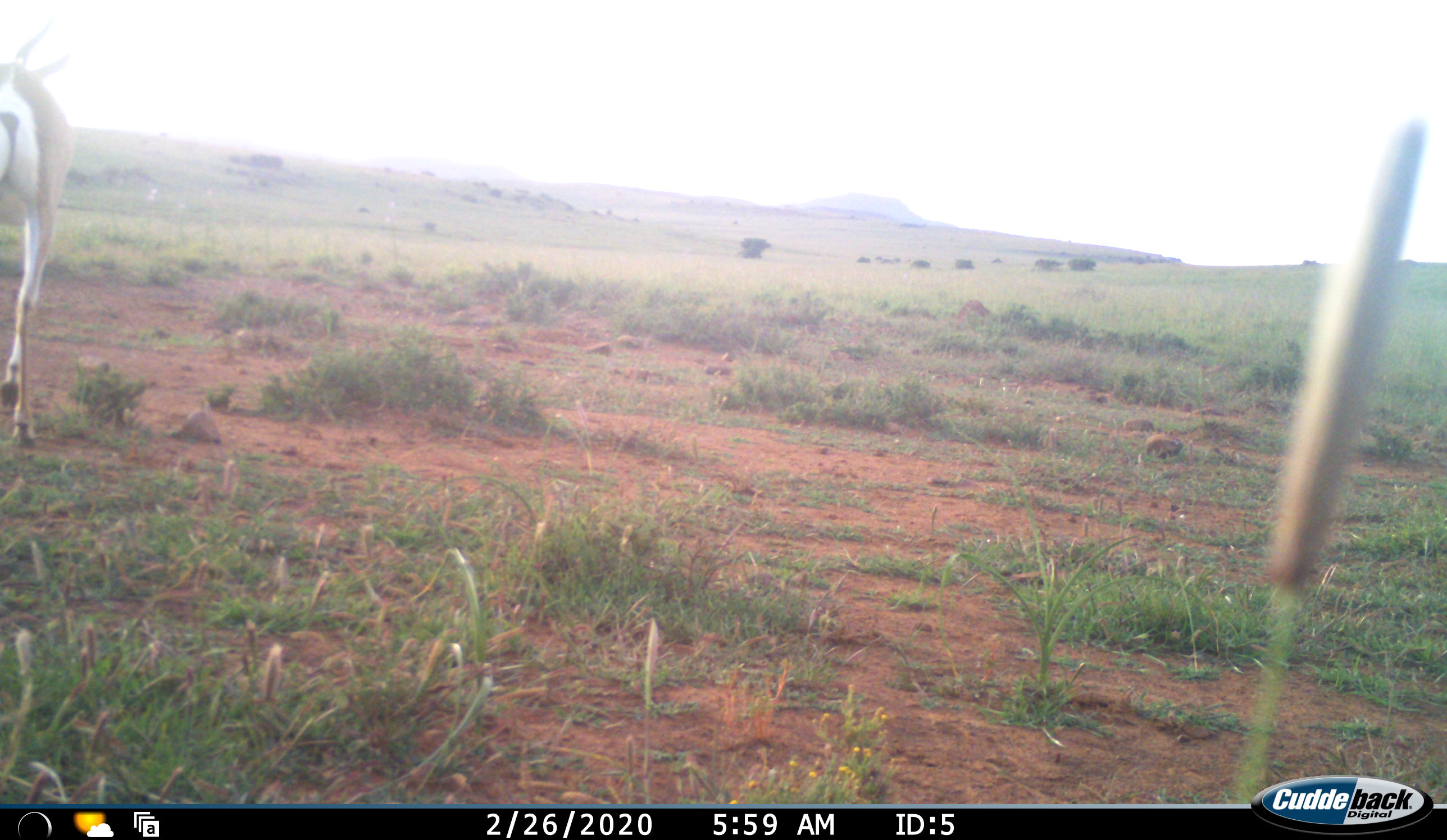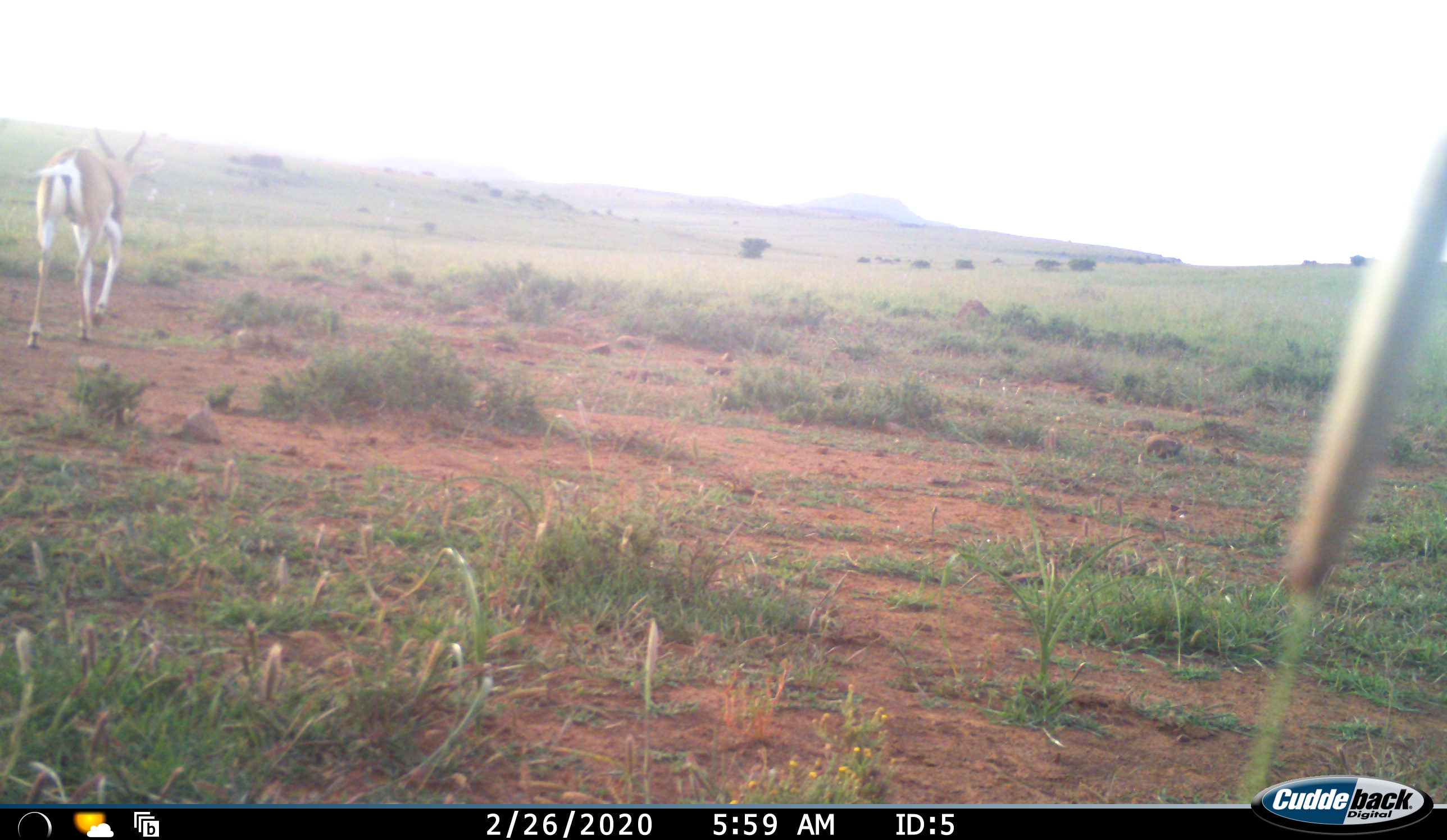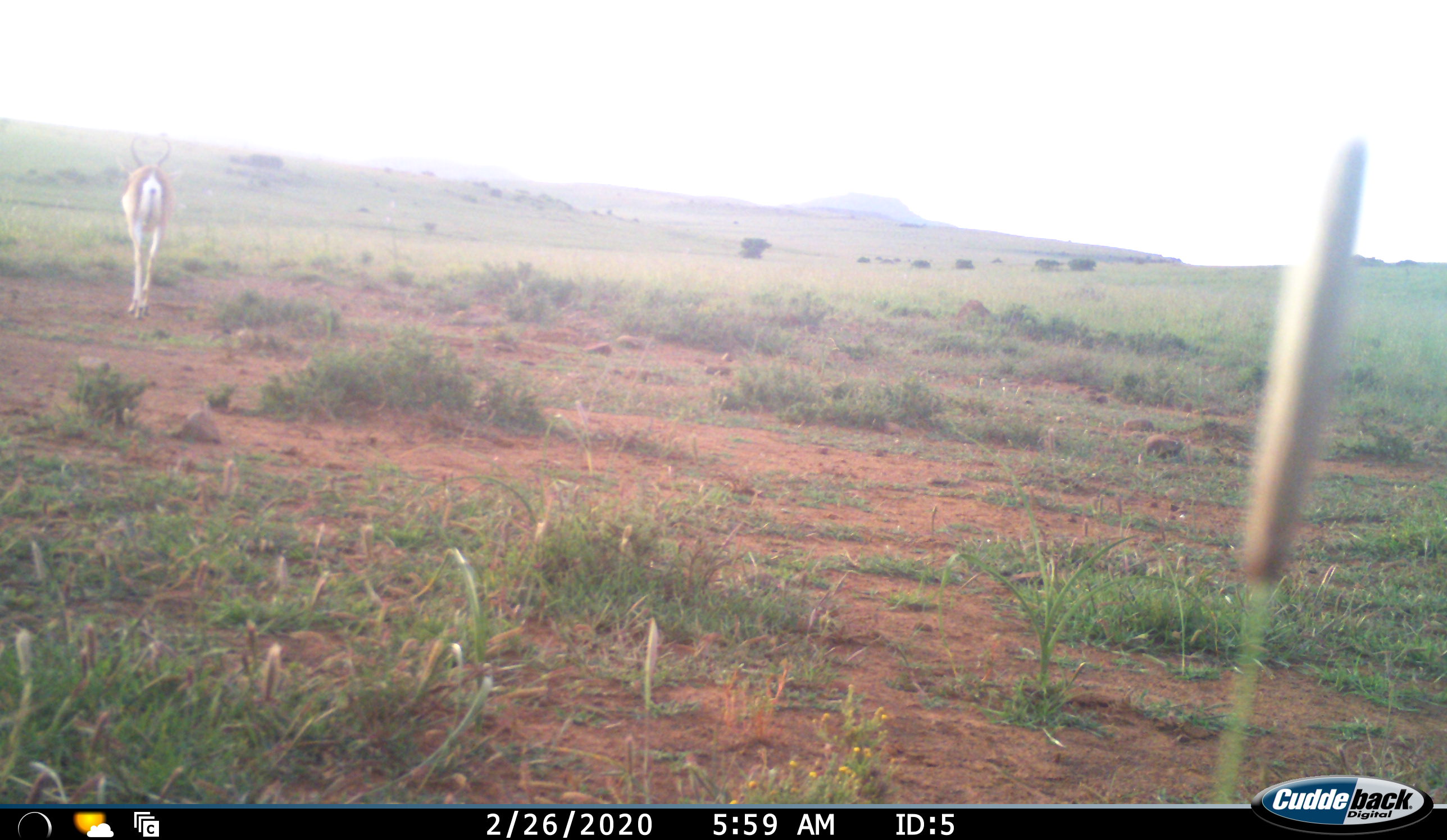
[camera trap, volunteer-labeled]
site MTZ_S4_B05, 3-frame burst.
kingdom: Animalia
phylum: Chordata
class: Mammalia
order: Artiodactyla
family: Bovidae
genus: Antidorcas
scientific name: Antidorcas marsupialis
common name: springbok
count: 1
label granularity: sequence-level